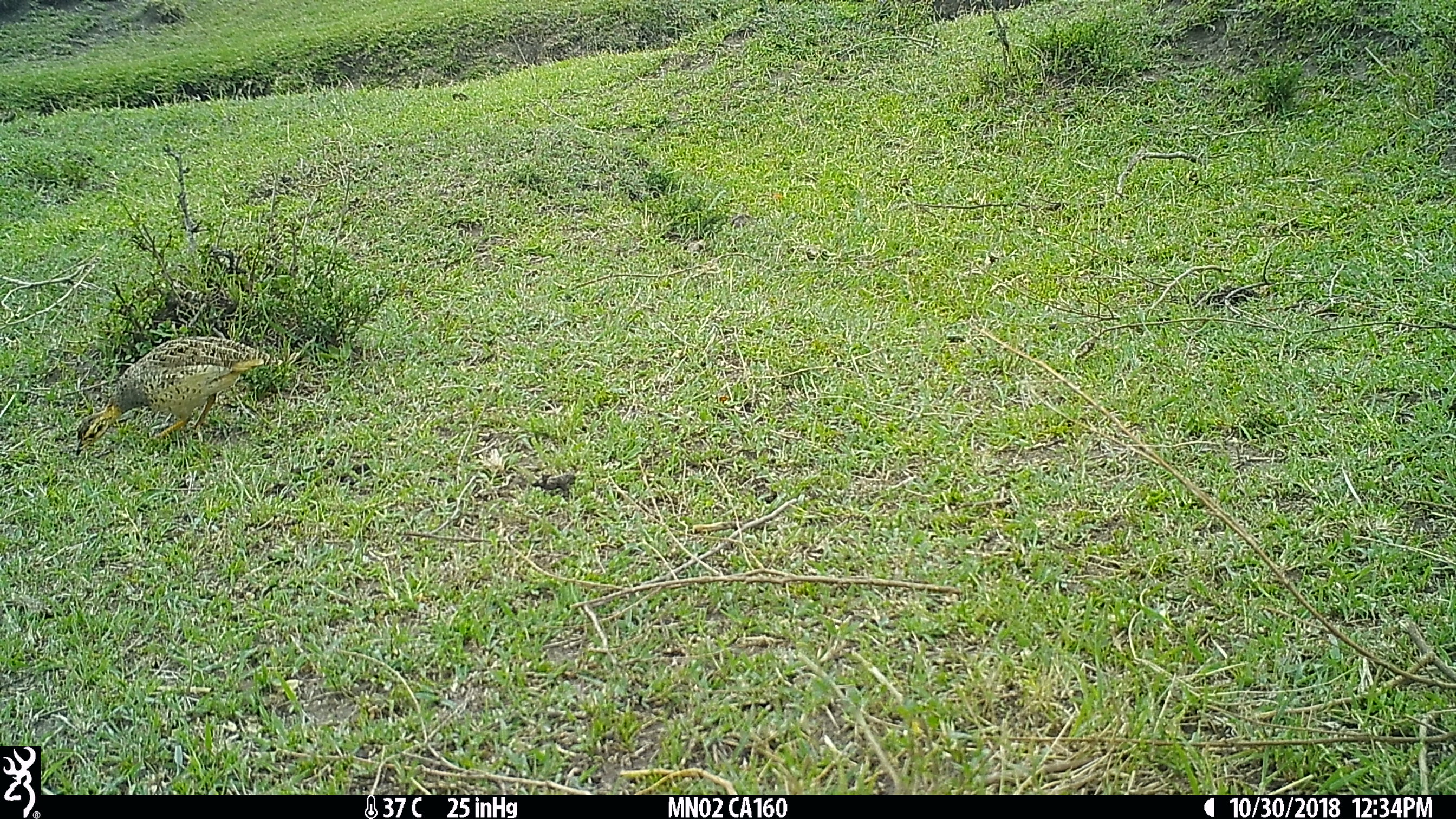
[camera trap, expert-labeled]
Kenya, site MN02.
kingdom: Animalia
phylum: Chordata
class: Aves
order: Galliformes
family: Phasianidae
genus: Campocolinus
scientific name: Campocolinus coqui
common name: coqui francolin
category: francolin coqui